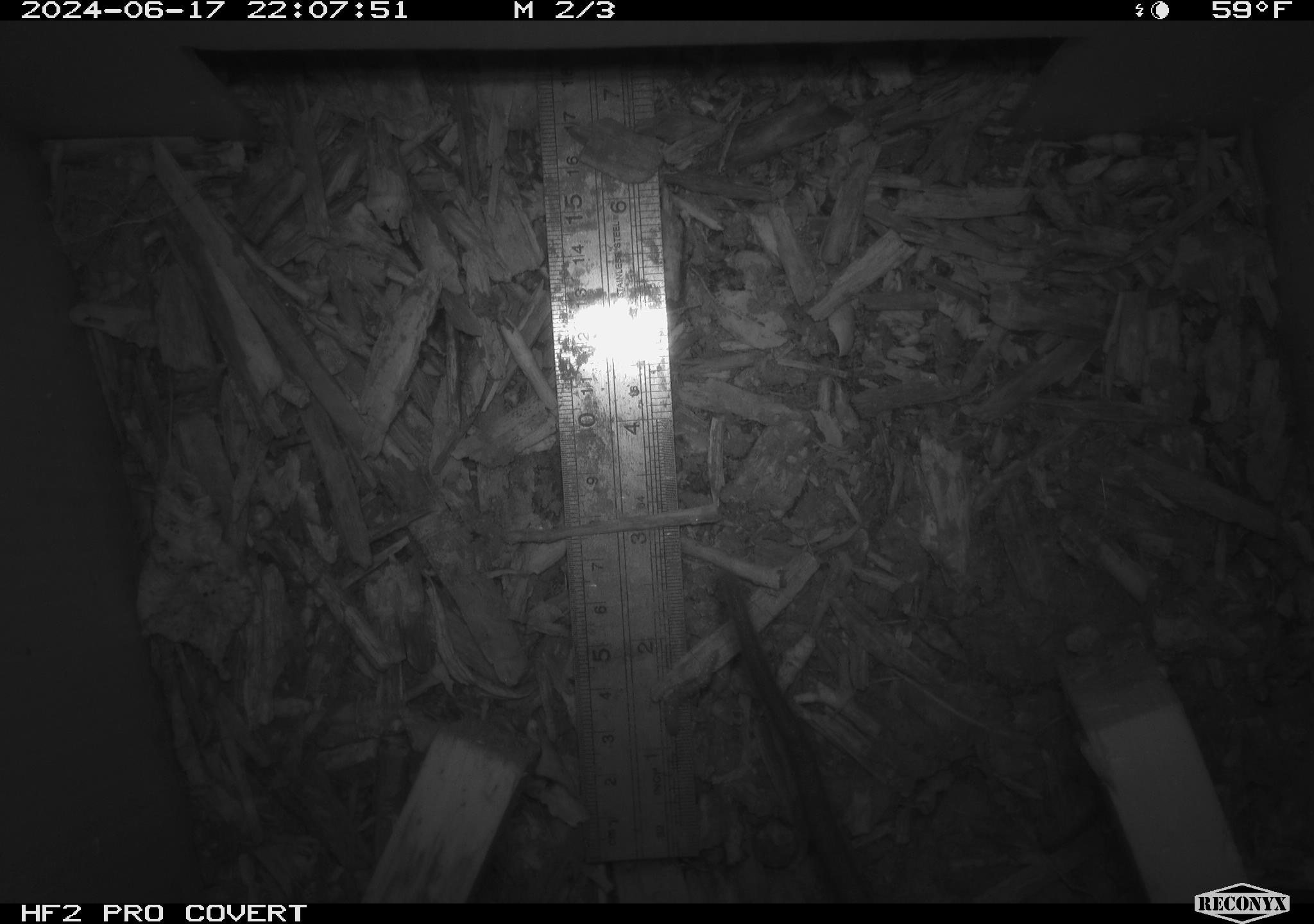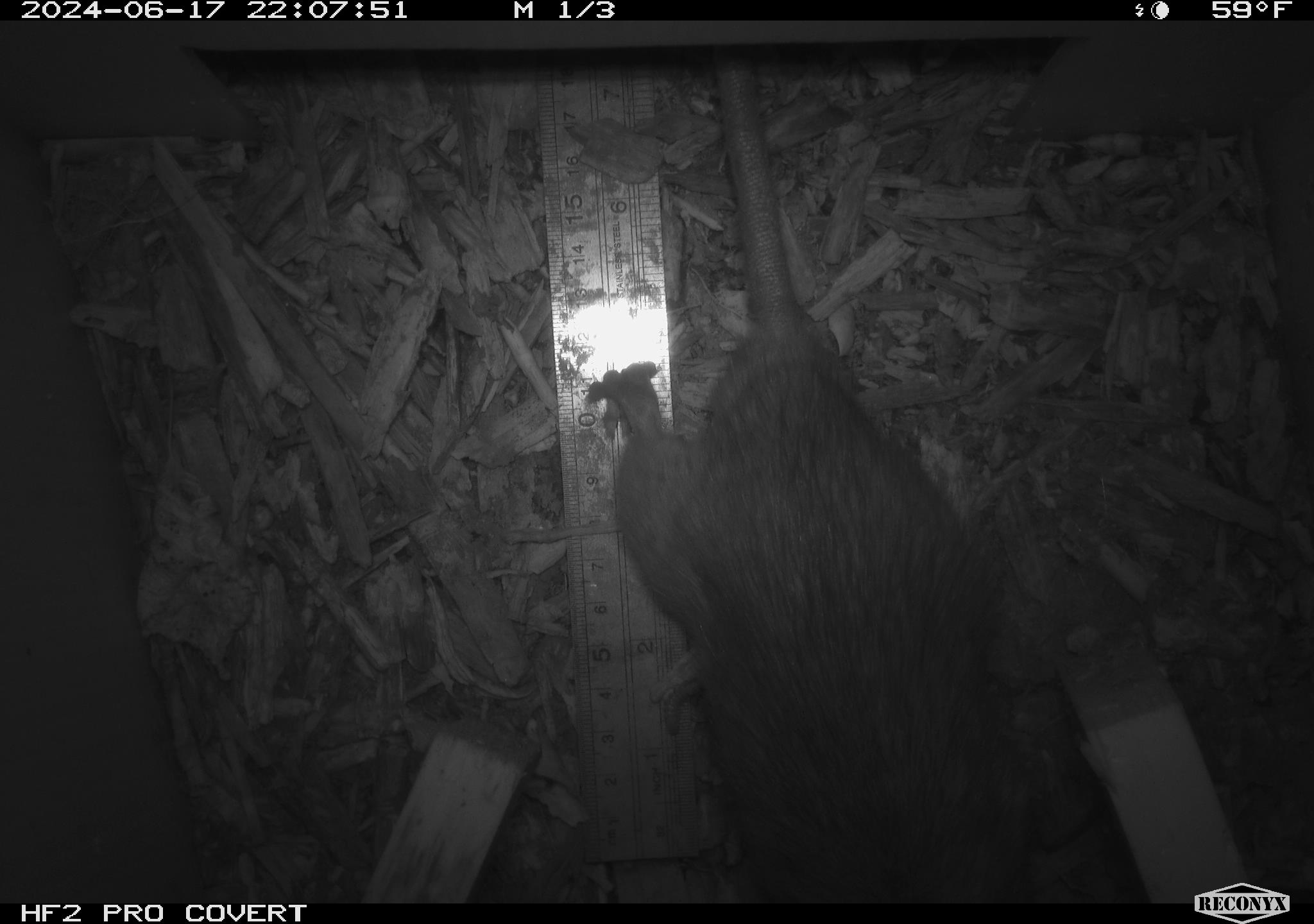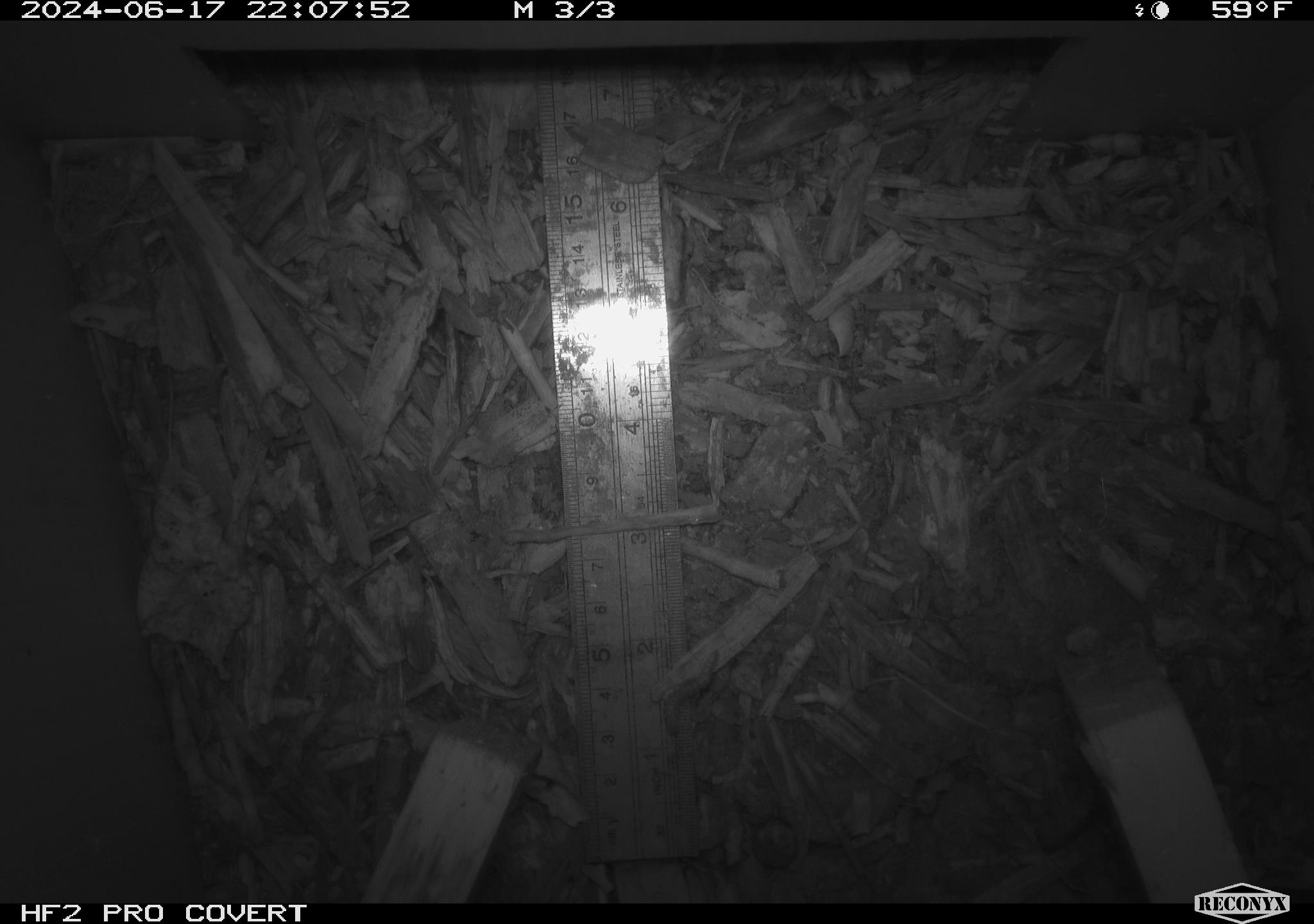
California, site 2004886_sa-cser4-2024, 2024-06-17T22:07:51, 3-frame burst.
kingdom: Animalia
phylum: Chordata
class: Mammalia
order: Rodentia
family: Muridae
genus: Rattus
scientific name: Rattus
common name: rat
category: rattus species